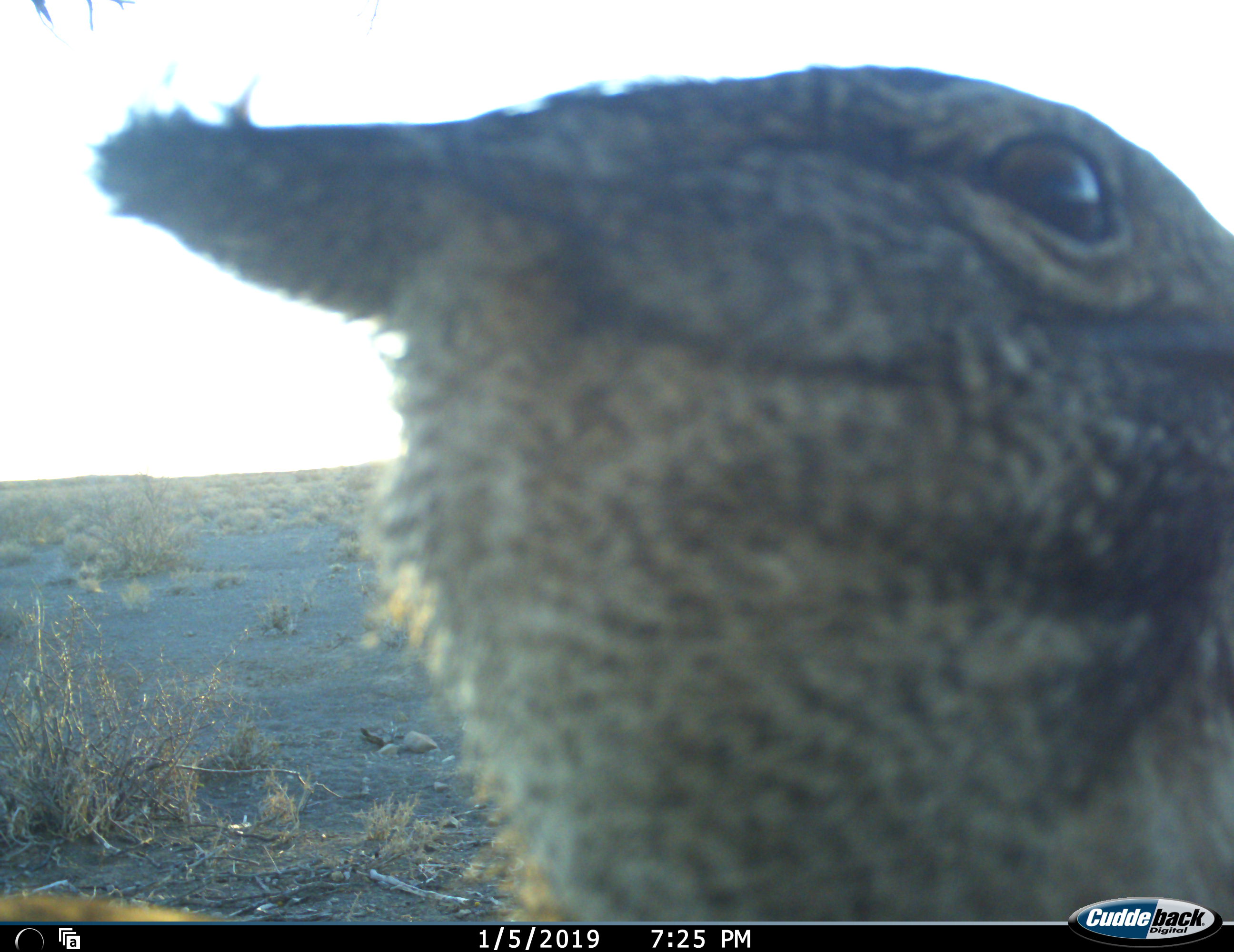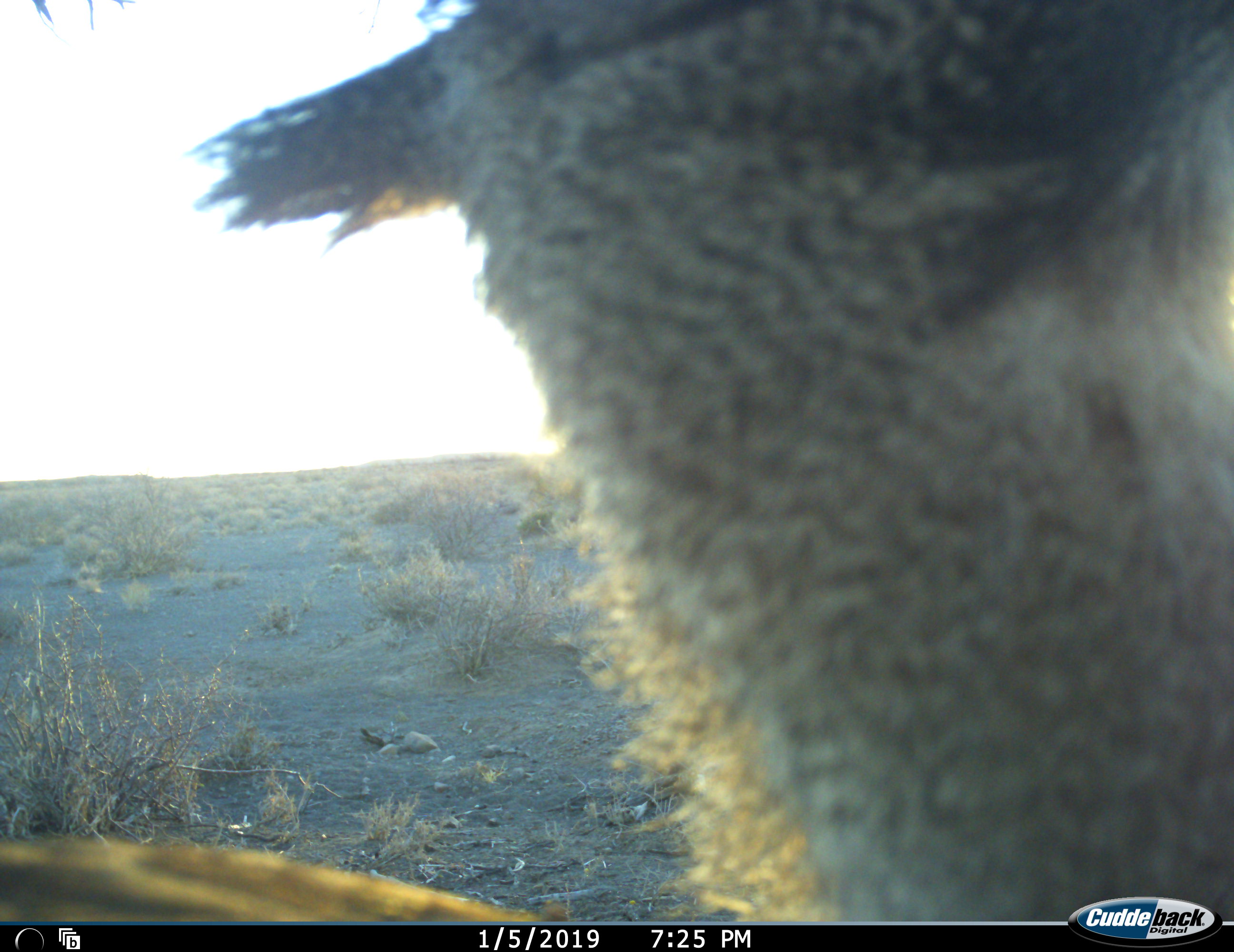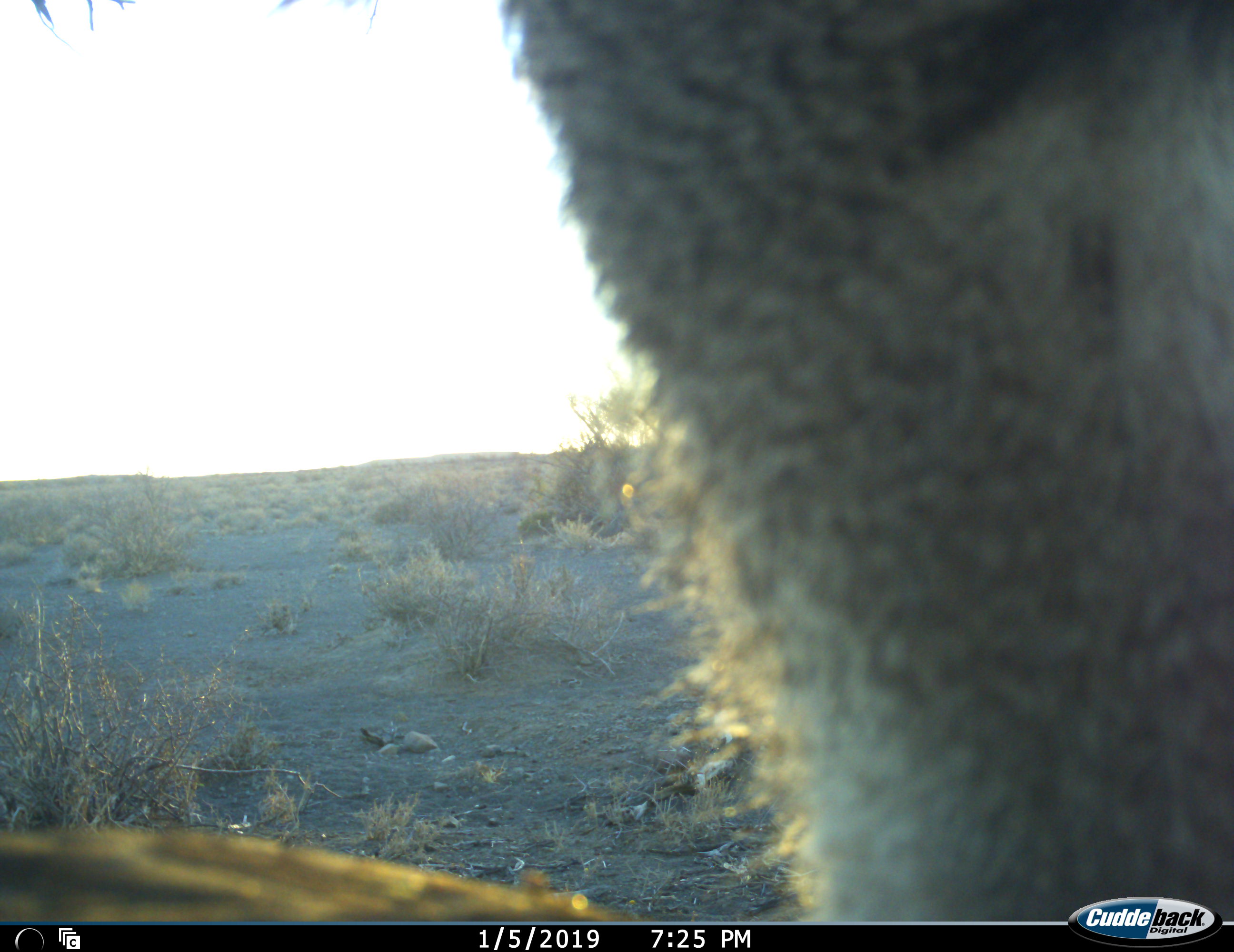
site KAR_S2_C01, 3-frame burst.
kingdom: Animalia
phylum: Chordata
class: Aves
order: Otidiformes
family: Otididae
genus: Ardeotis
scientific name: Ardeotis kori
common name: kori bustard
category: bustardkori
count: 1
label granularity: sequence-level